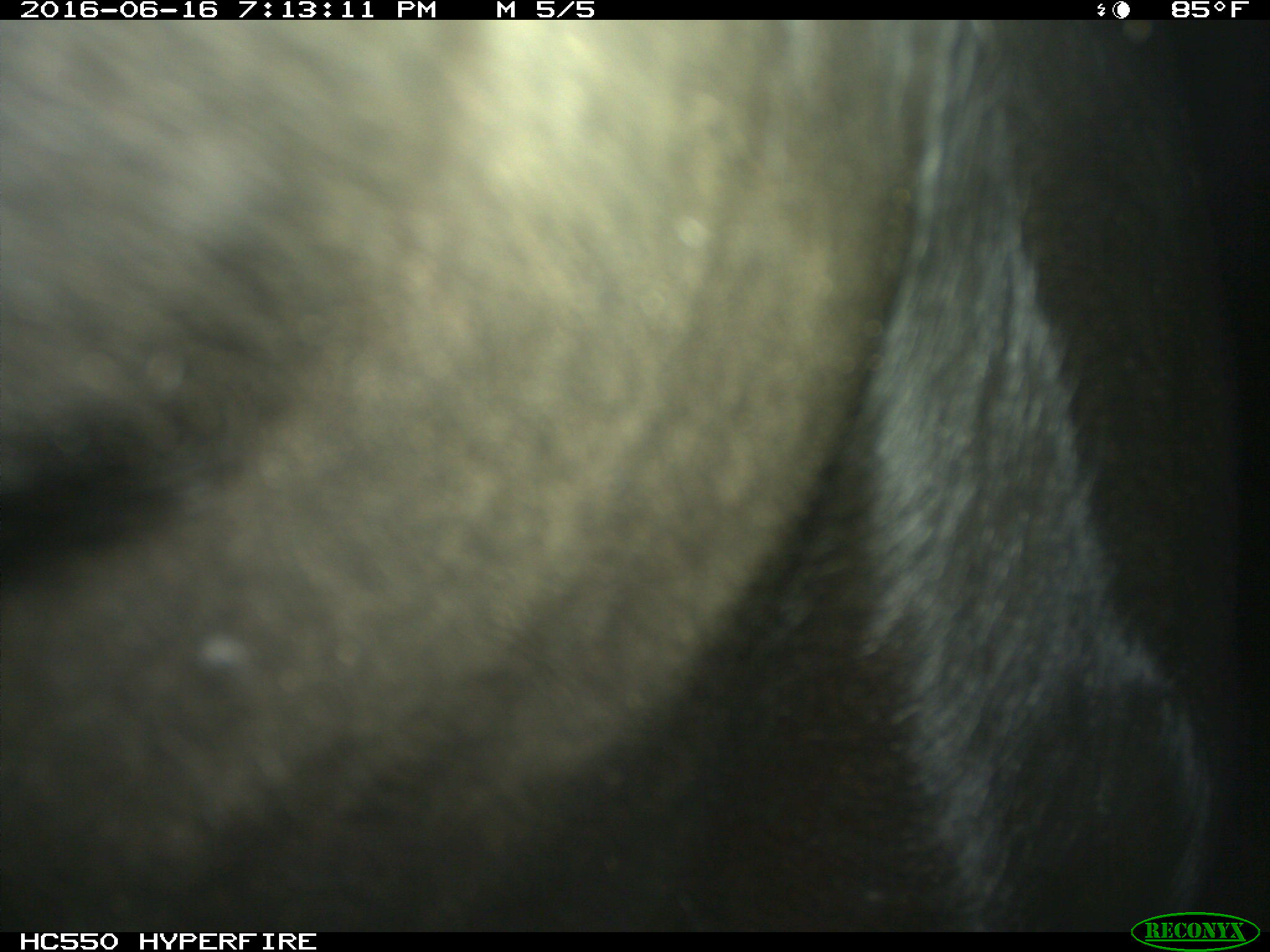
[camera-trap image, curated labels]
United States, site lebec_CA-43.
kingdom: Animalia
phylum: Chordata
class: Mammalia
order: Artiodactyla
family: Bovidae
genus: Bos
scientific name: Bos taurus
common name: domestic cow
Bos taurus (domestic cow).